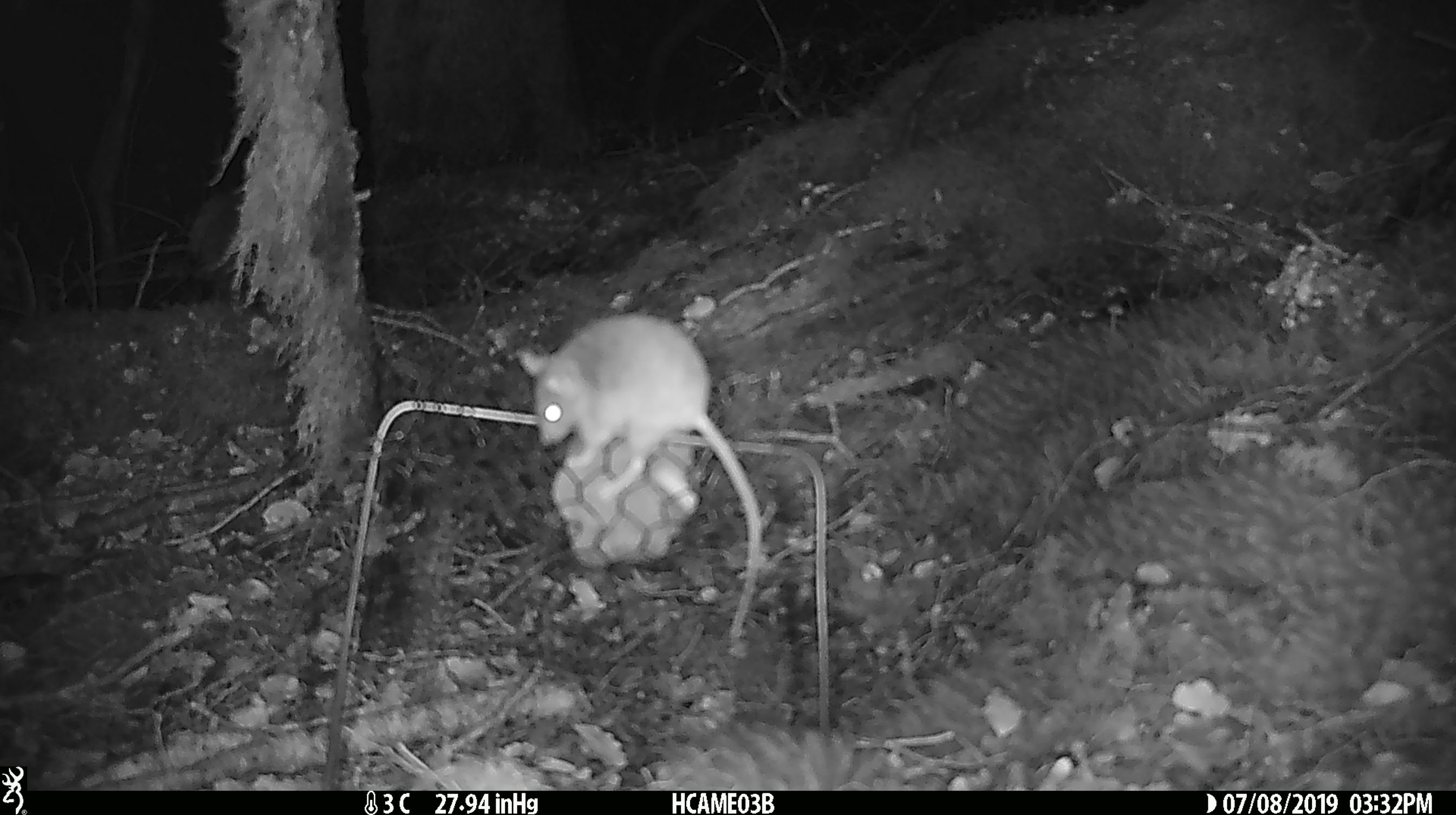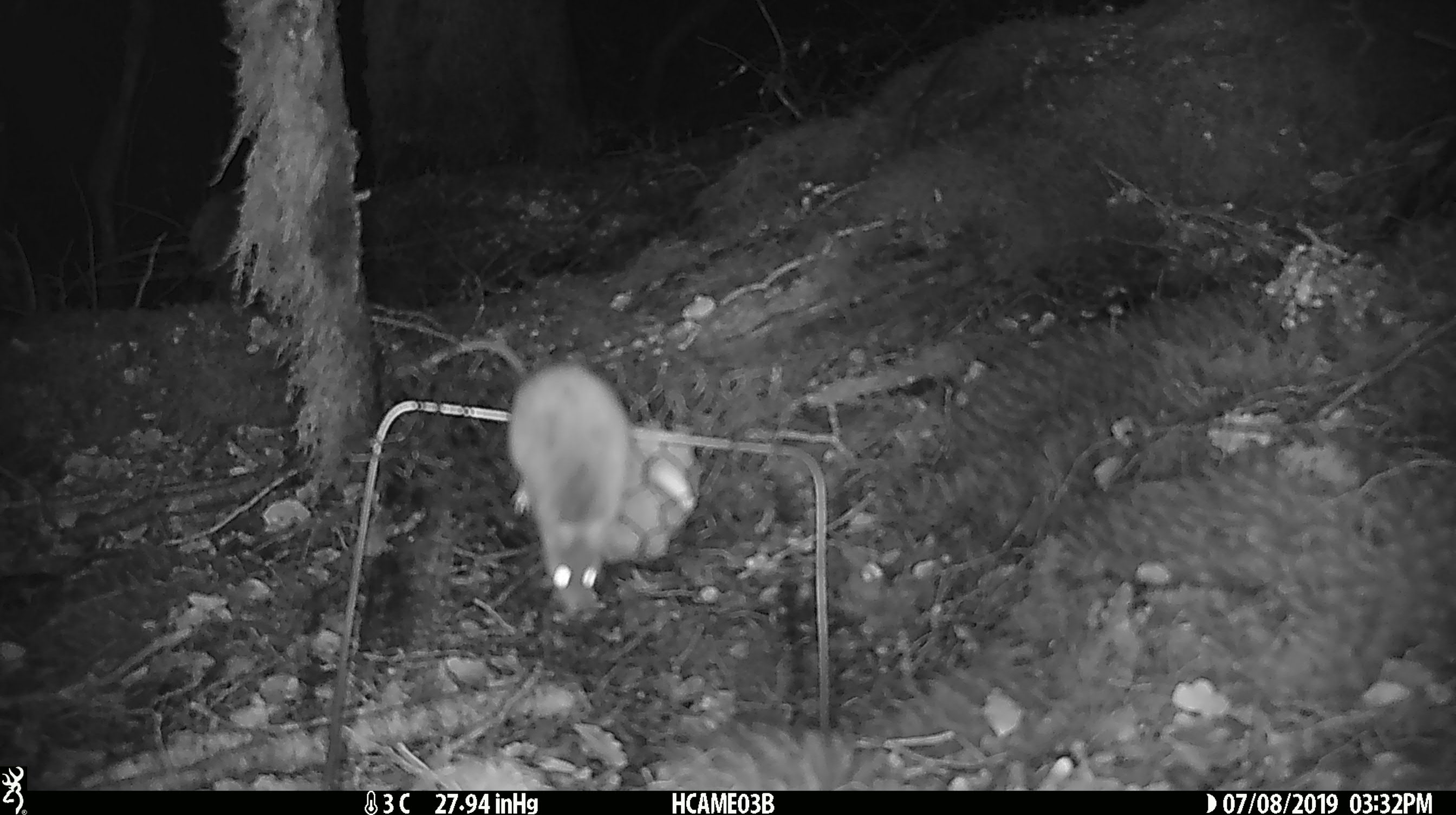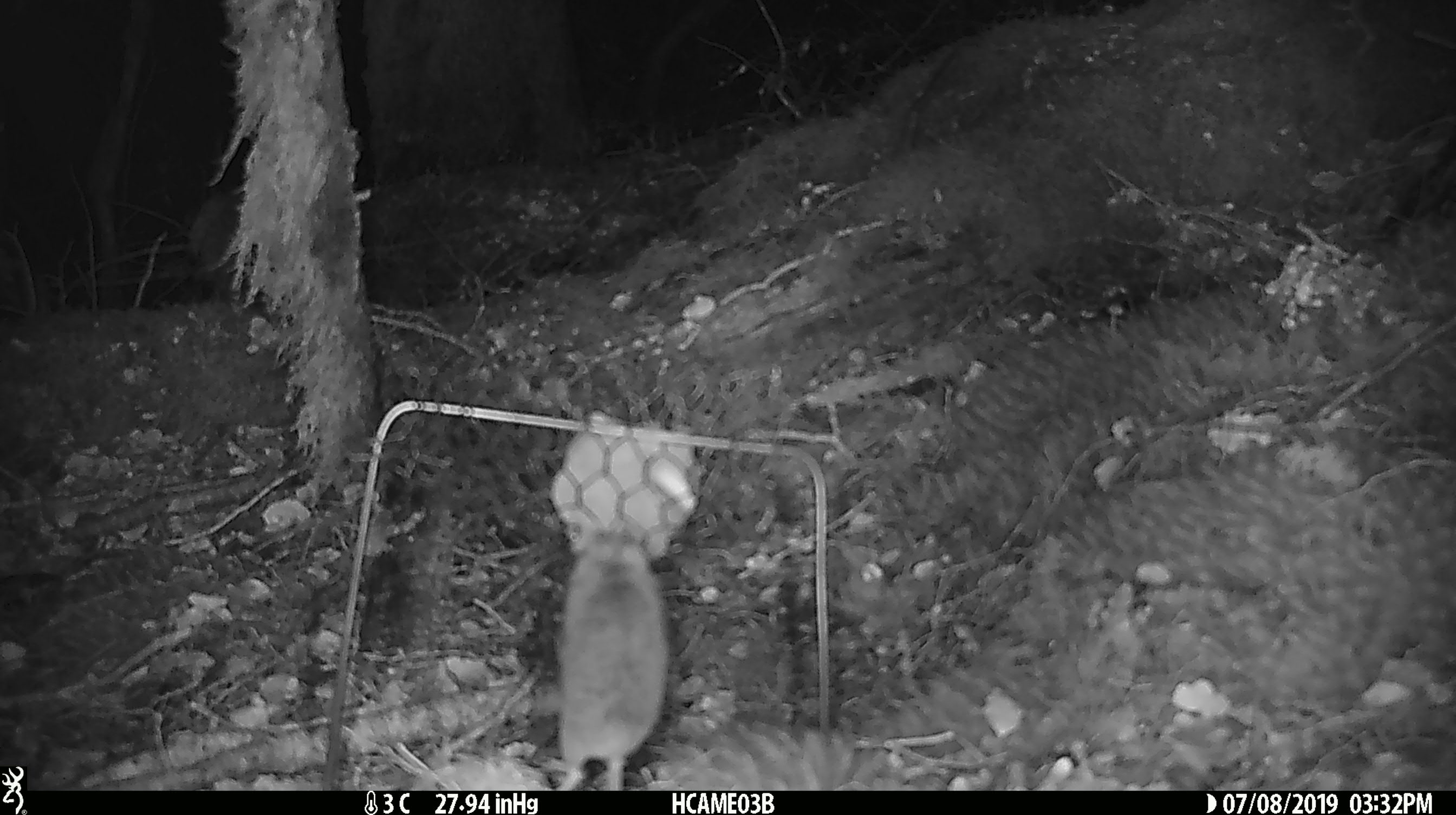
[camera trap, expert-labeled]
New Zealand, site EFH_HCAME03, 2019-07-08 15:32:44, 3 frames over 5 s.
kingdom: Animalia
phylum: Chordata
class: Mammalia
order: Rodentia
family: Muridae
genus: Mus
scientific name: Mus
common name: mouse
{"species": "mouse (Mus)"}